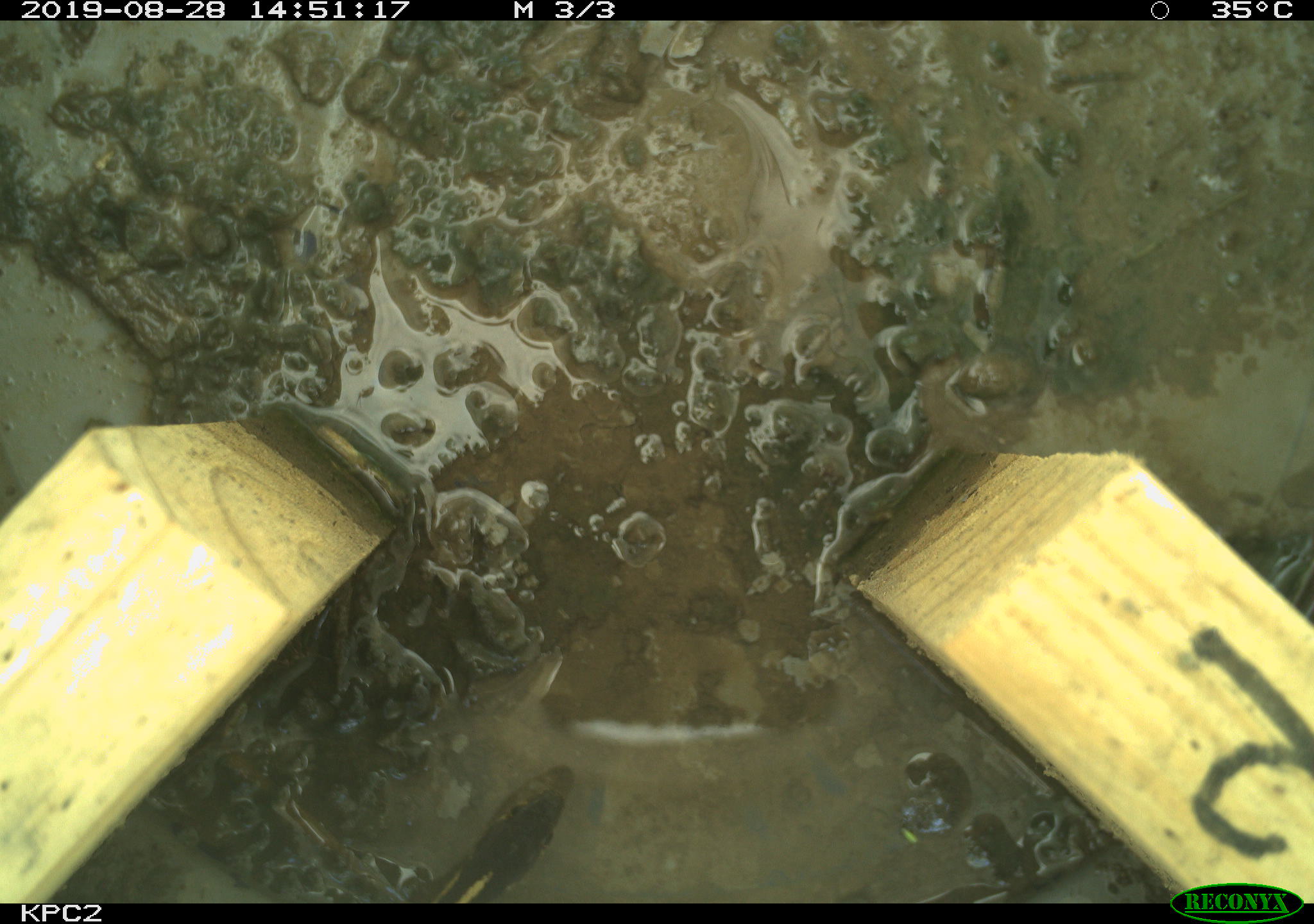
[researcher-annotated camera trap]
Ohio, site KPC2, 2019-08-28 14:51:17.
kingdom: Animalia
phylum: Chordata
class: Reptilia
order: Squamata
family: Colubridae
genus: Thamnophis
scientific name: Thamnophis sirtalis sirtalis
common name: eastern gartersnake